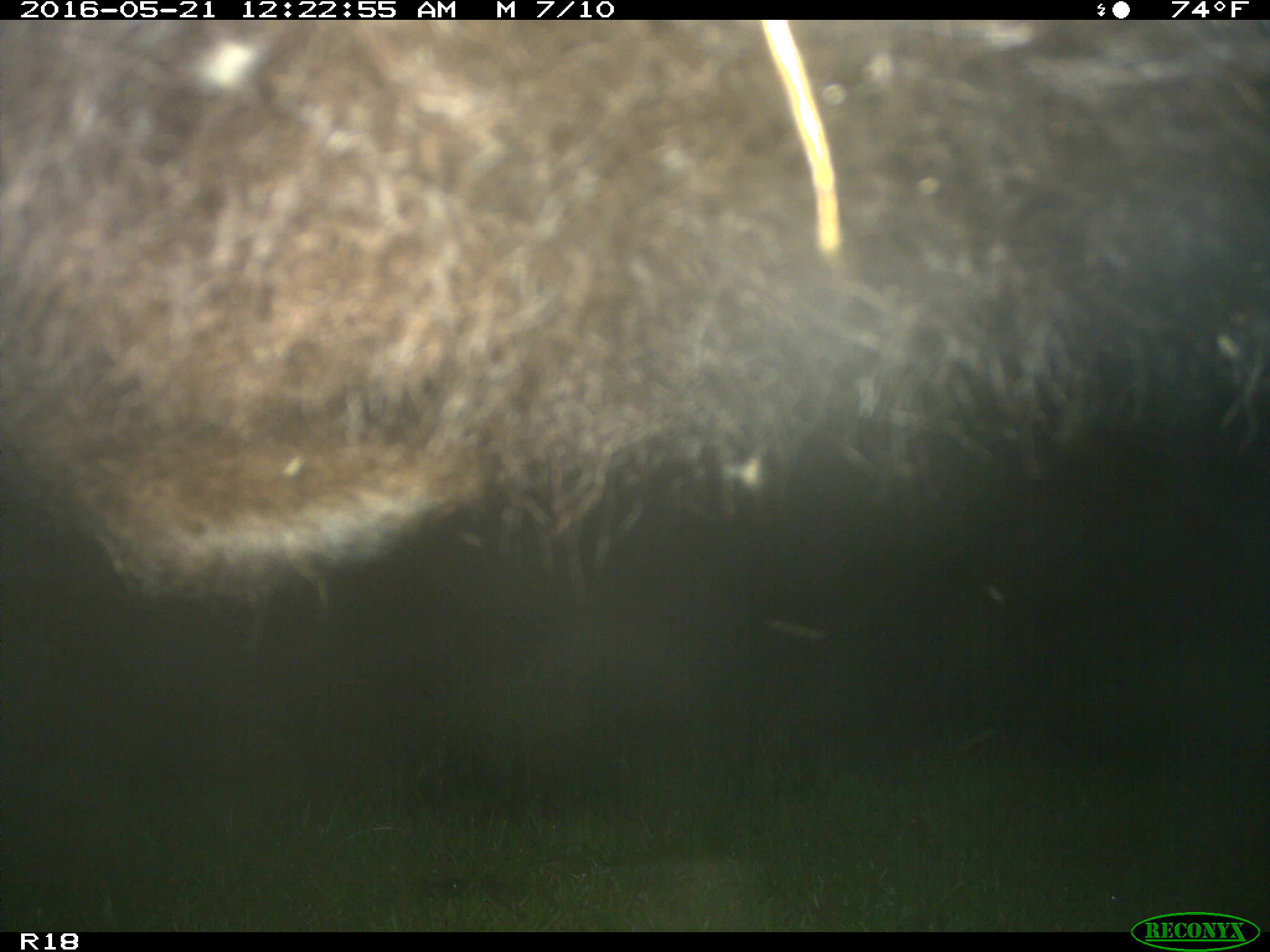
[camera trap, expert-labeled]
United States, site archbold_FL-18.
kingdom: Animalia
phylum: Chordata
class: Mammalia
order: Artiodactyla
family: Bovidae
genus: Bos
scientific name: Bos taurus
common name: domestic cow